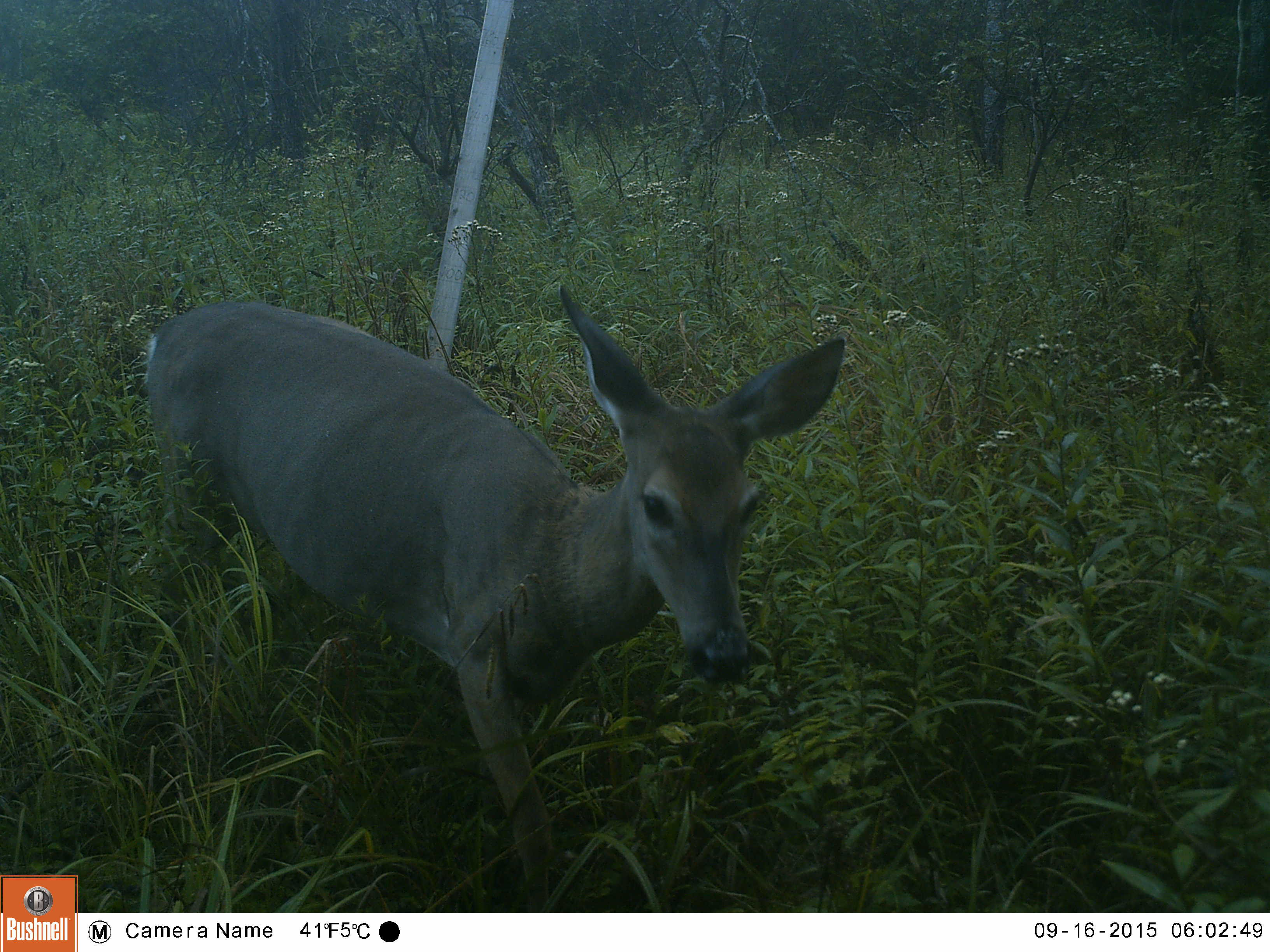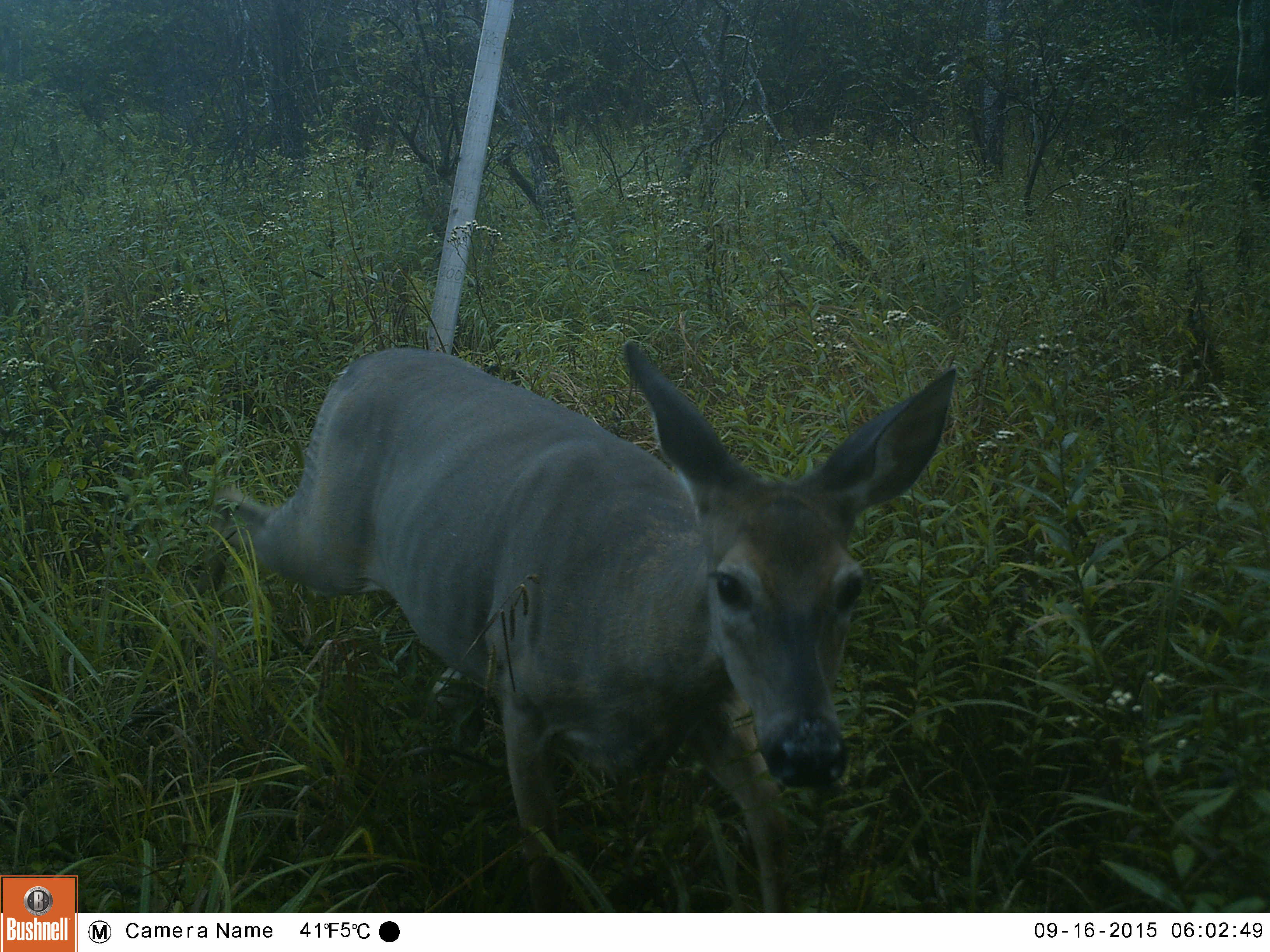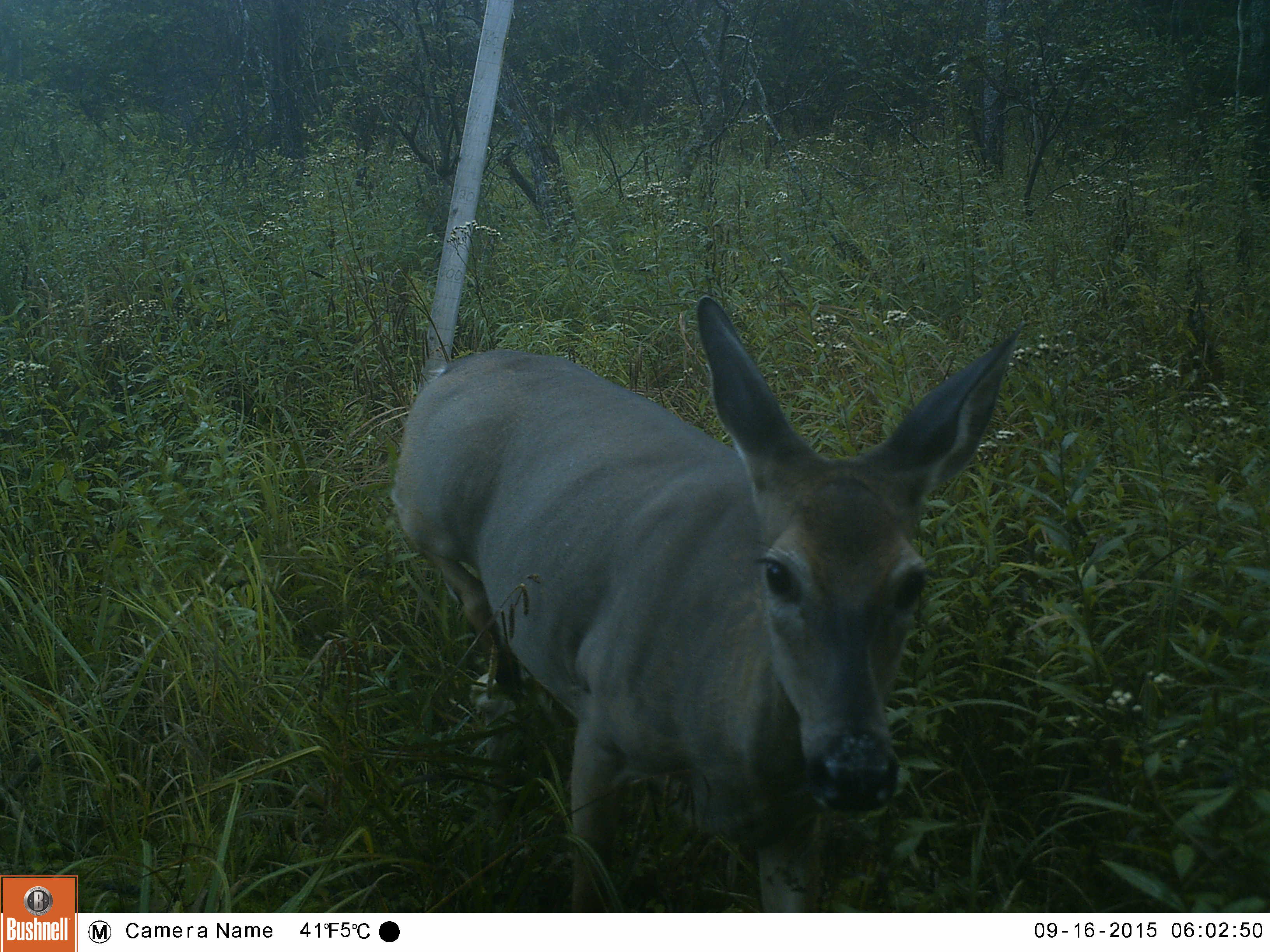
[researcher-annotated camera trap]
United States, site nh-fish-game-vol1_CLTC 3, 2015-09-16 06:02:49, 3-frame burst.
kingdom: Animalia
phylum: Chordata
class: Mammalia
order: Artiodactyla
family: Cervidae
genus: Odocoileus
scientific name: Odocoileus virginianus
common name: white-tailed deer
White-tailed deer (Odocoileus virginianus).